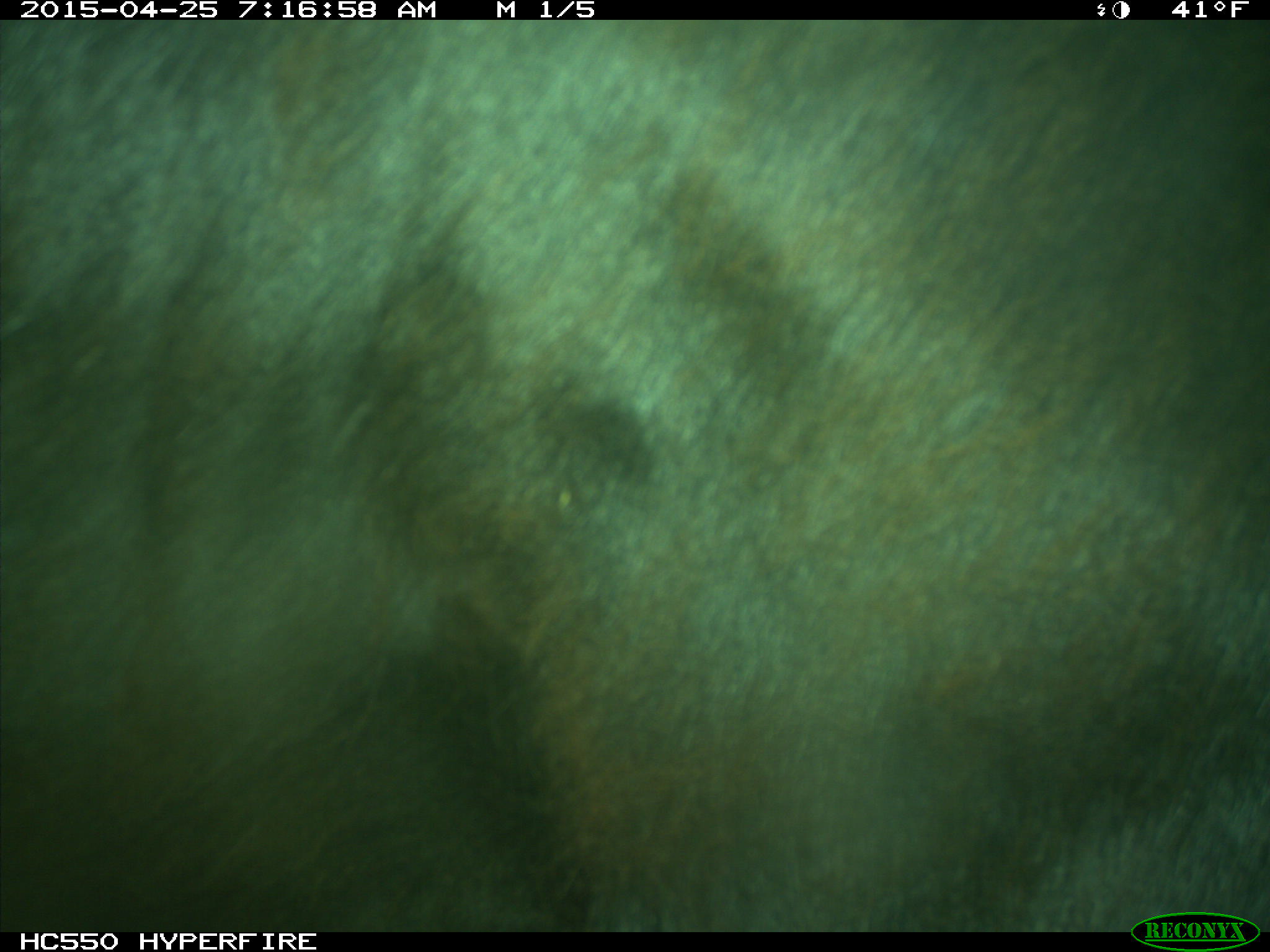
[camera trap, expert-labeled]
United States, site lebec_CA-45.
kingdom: Animalia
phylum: Chordata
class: Mammalia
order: Artiodactyla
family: Bovidae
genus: Bos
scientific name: Bos taurus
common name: domestic cow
Bos taurus (domestic cow).